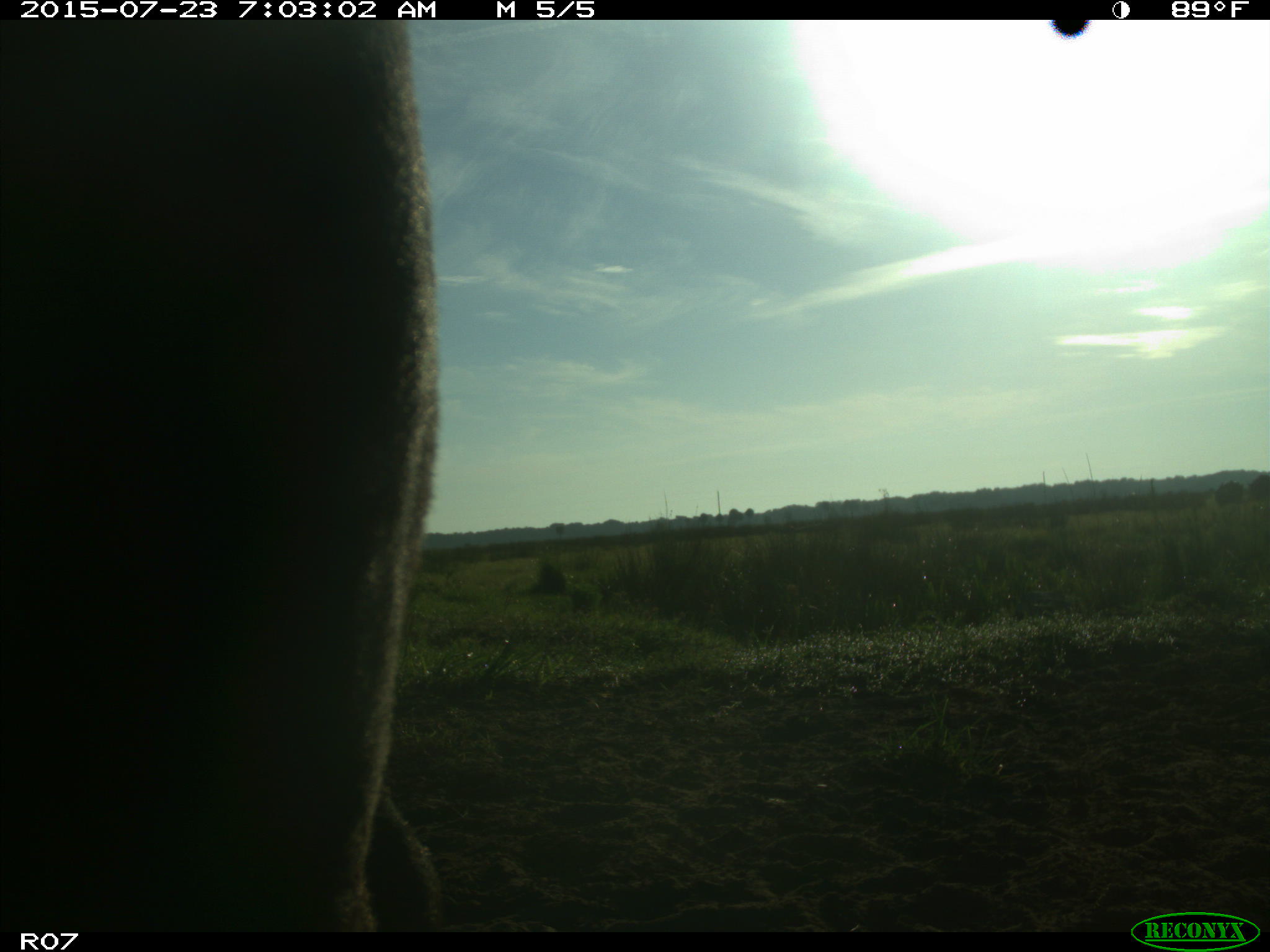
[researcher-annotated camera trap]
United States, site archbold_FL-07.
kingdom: Animalia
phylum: Chordata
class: Mammalia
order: Artiodactyla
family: Bovidae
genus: Bos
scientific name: Bos taurus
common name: domestic cow